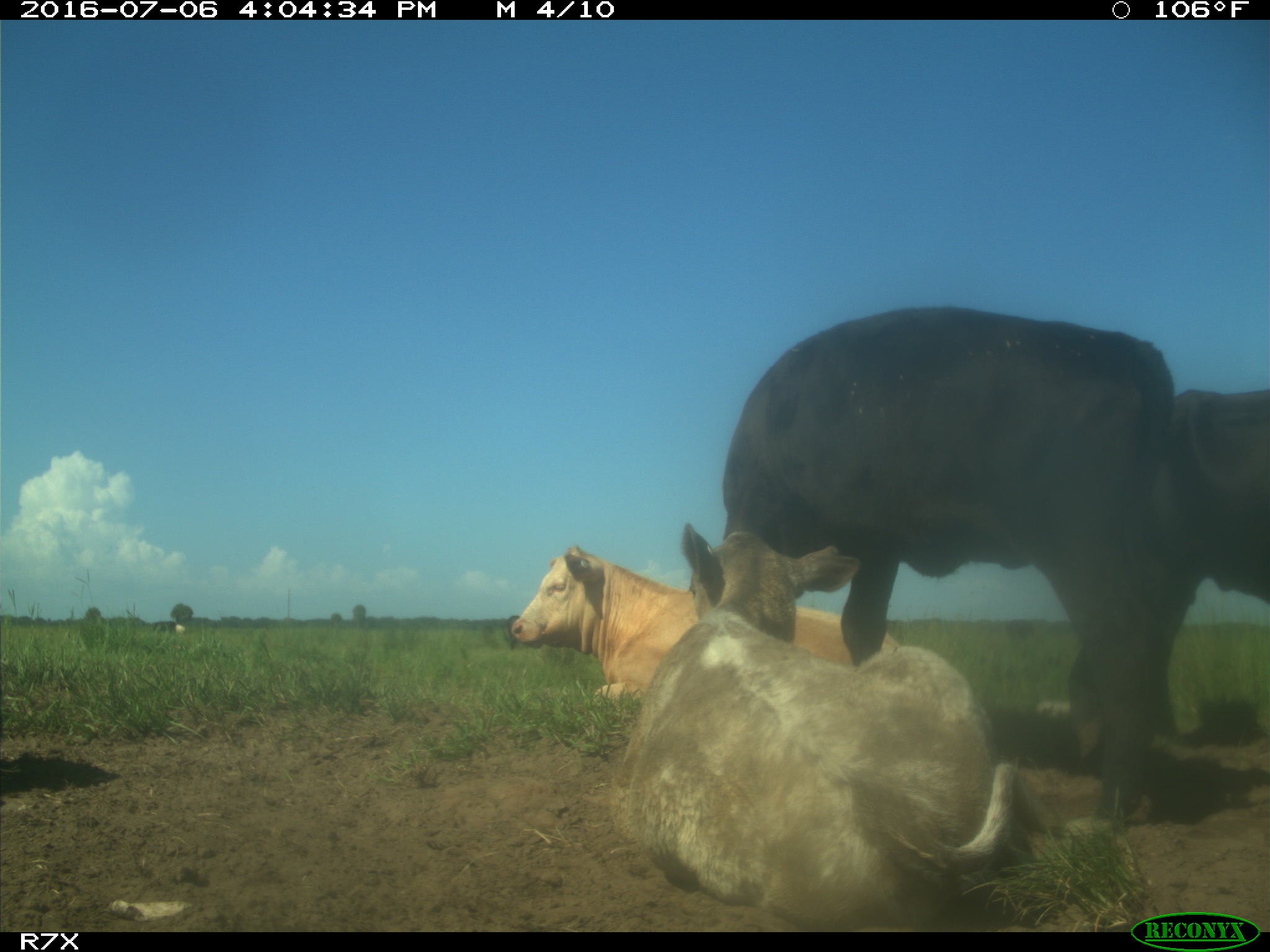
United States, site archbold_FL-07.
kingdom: Animalia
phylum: Chordata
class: Mammalia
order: Artiodactyla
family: Bovidae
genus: Bos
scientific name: Bos taurus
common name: domestic cow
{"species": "Bos taurus (domestic cow)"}